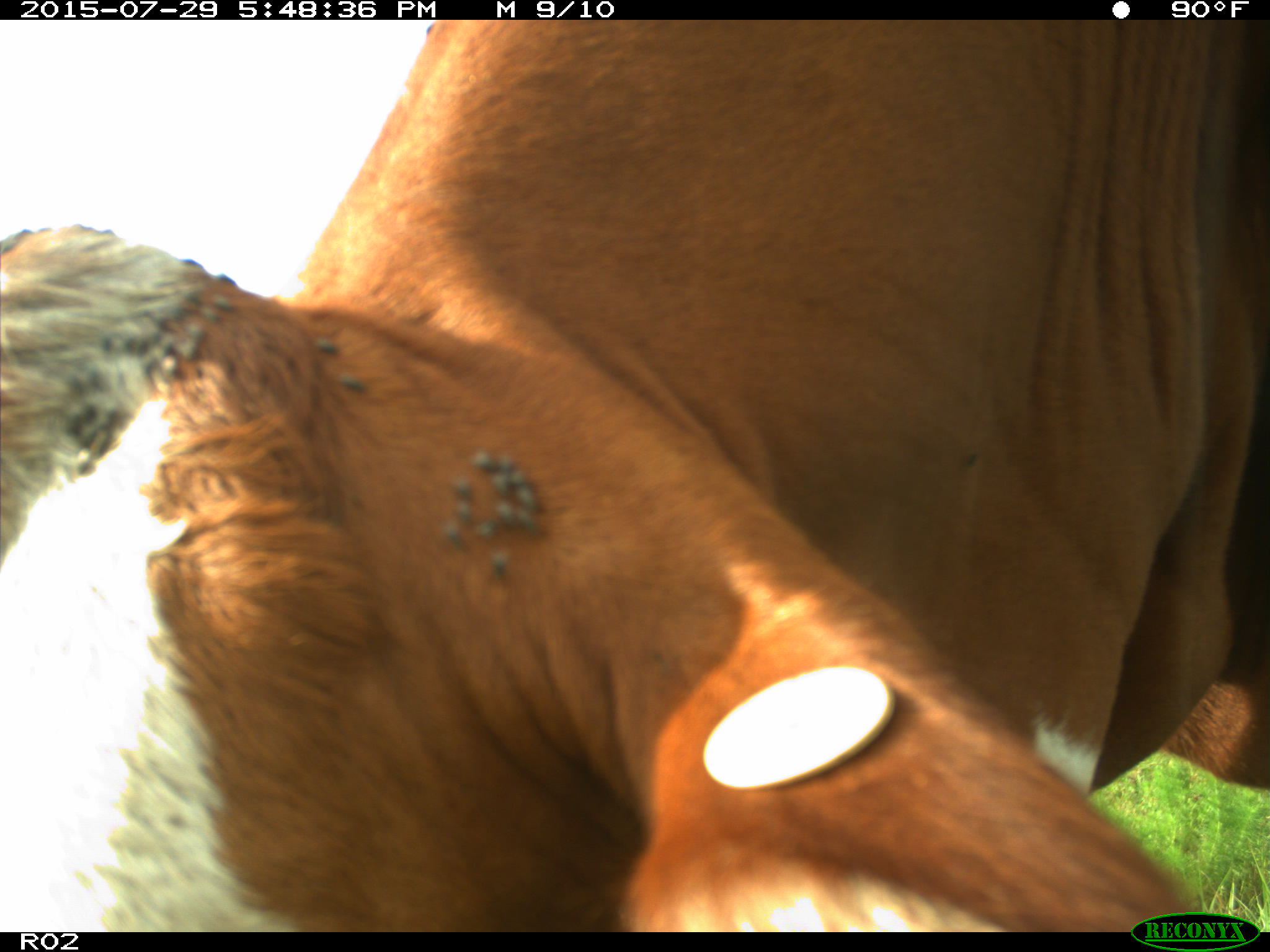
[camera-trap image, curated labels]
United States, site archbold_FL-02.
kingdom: Animalia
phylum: Chordata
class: Mammalia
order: Artiodactyla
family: Bovidae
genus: Bos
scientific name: Bos taurus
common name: domestic cow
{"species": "Bos taurus (domestic cow)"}